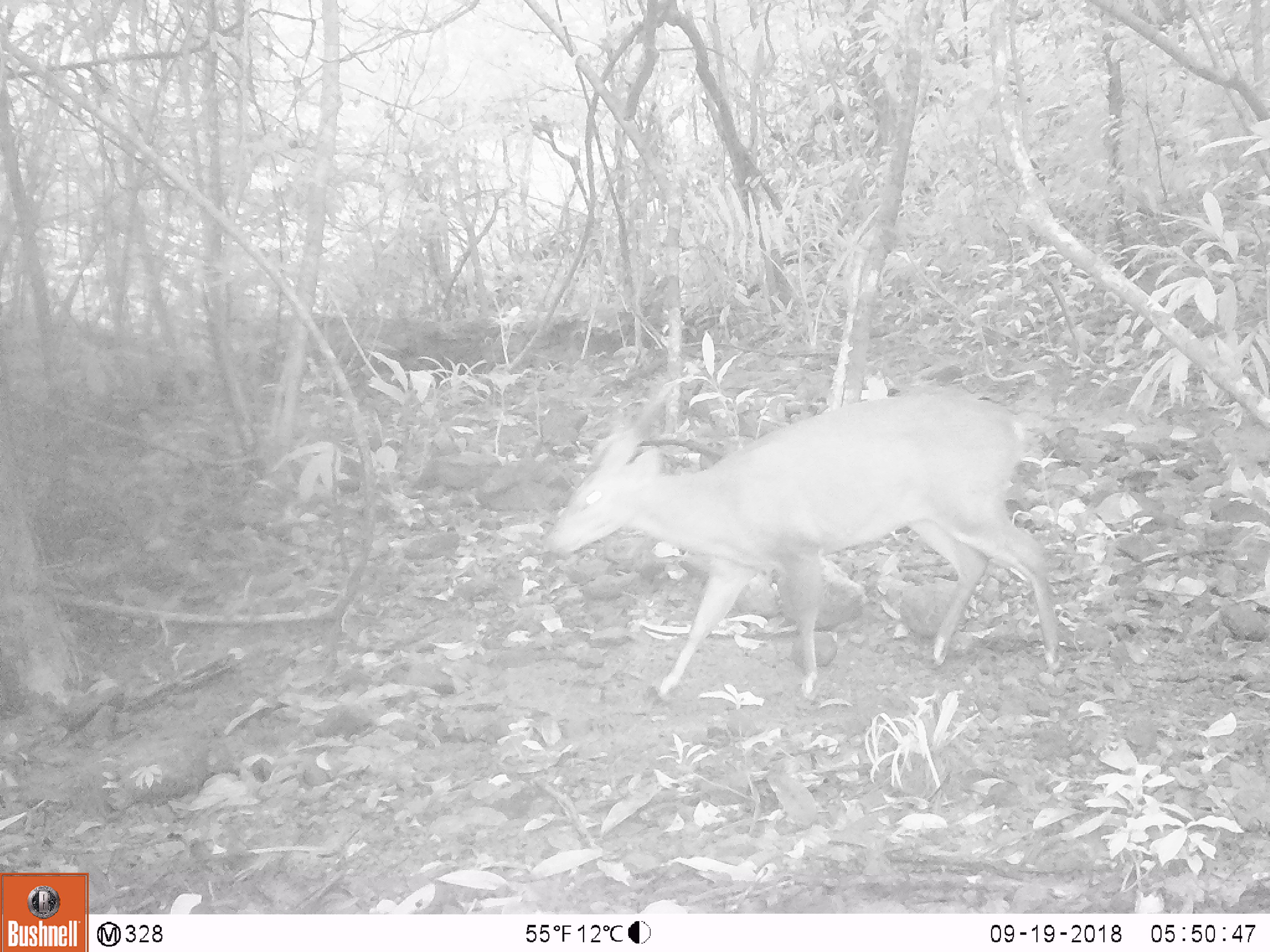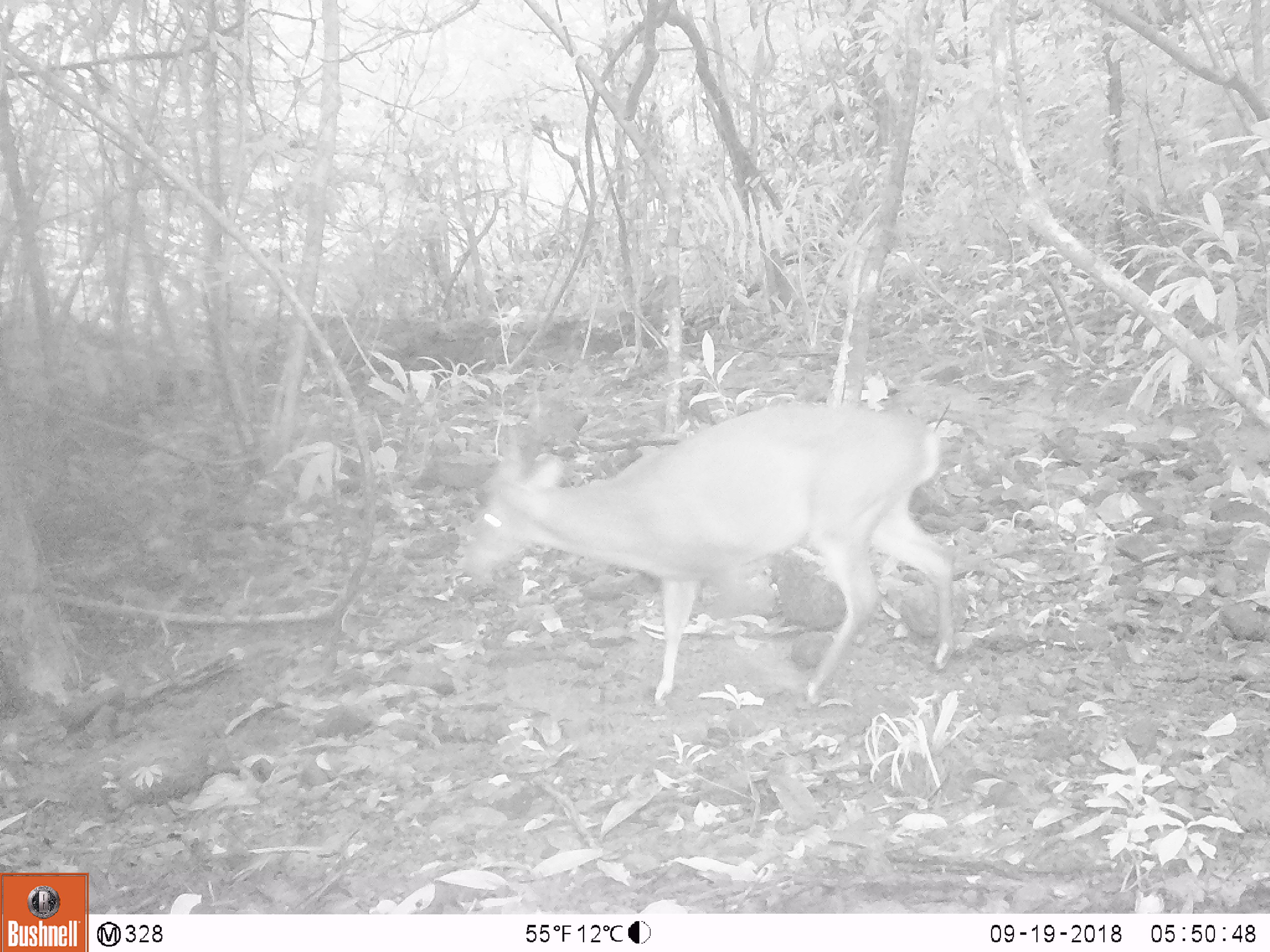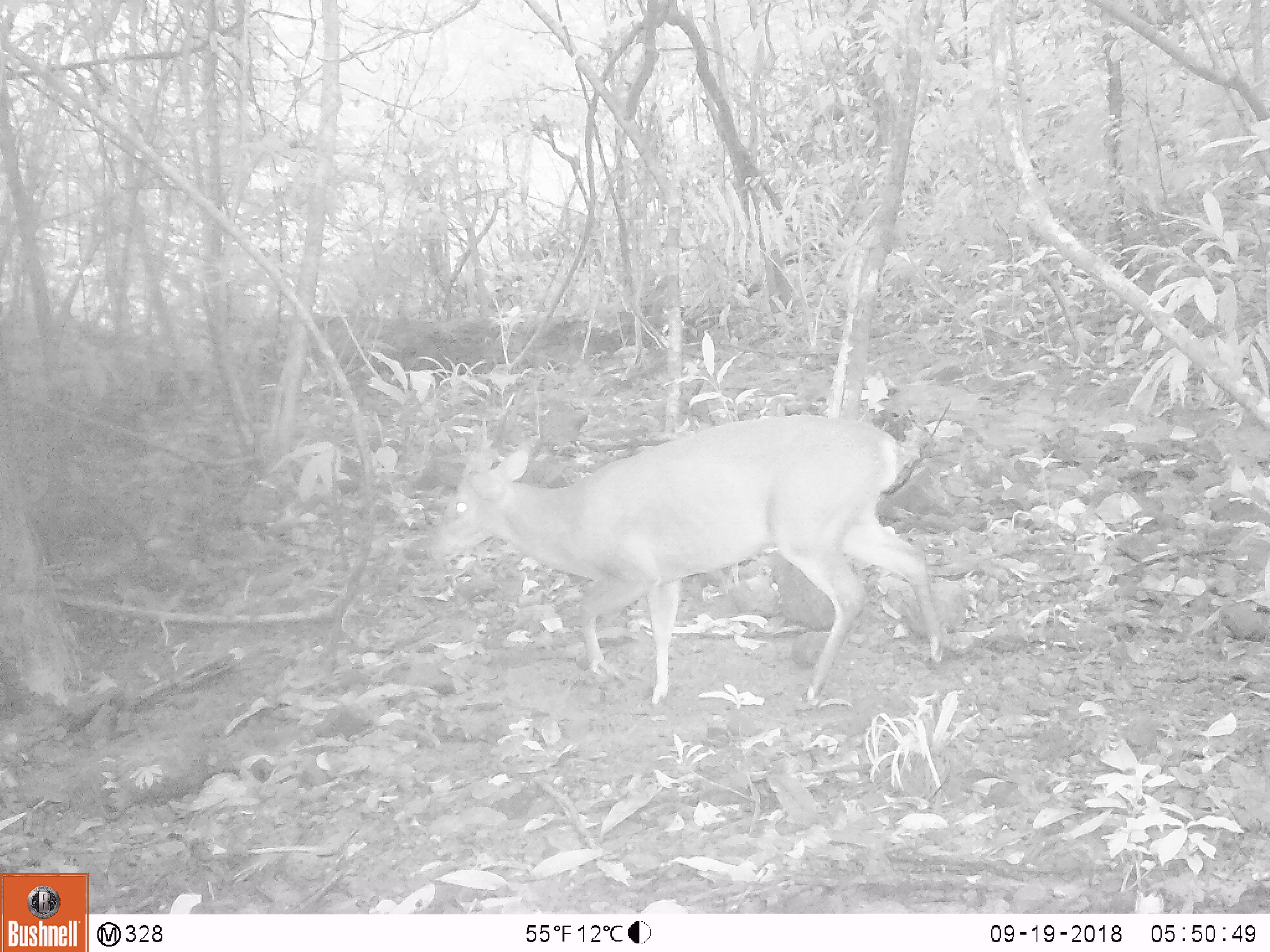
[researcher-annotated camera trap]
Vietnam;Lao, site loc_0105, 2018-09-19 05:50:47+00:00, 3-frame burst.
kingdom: Animalia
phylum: Chordata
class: Mammalia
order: Artiodactyla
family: Cervidae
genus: Muntiacus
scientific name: Muntiacus vuquangensis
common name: large-antlered muntjac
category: large antlered muntjac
Large antlered muntjac (large-antlered muntjac) (Muntiacus vuquangensis). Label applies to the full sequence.